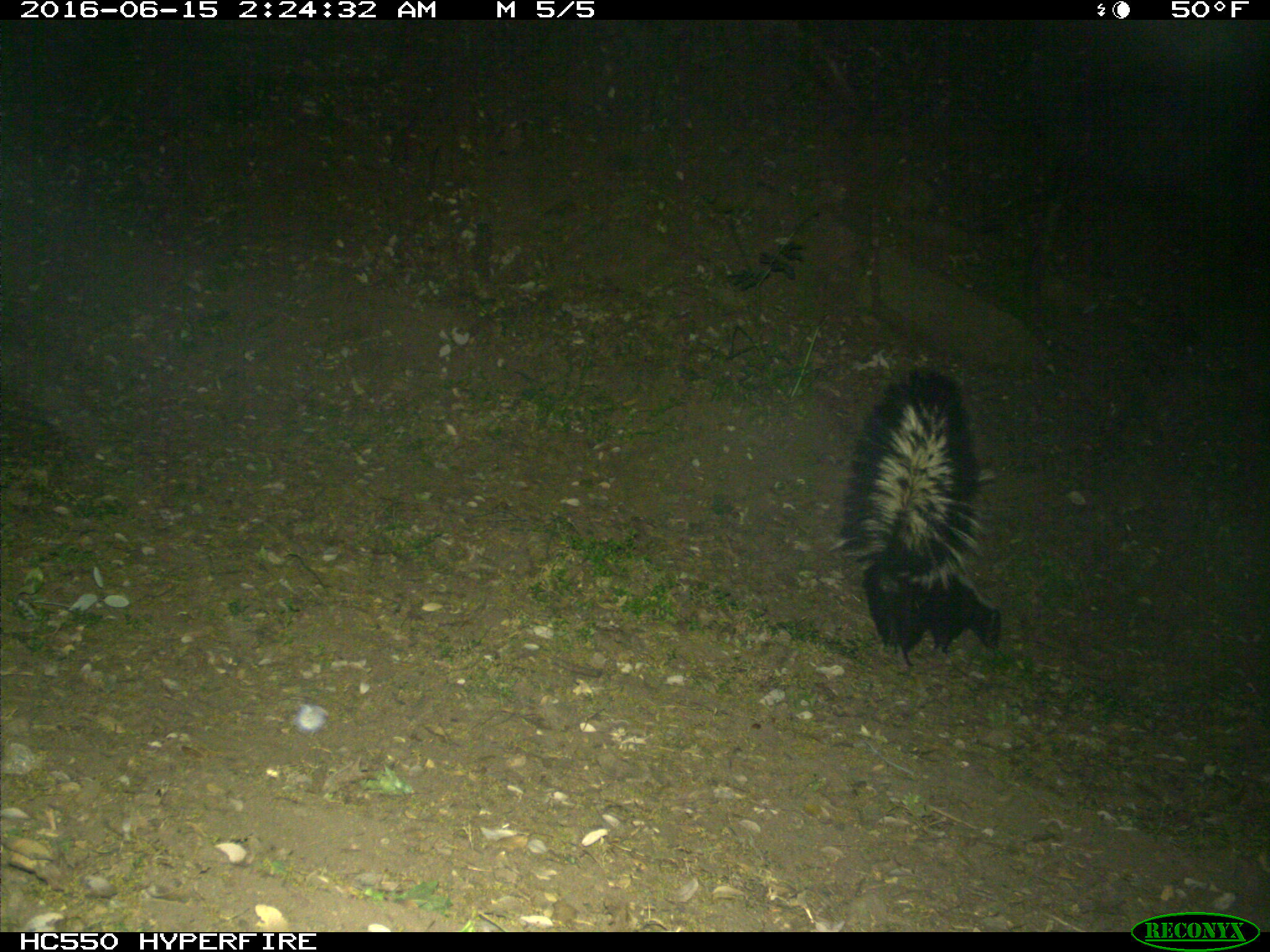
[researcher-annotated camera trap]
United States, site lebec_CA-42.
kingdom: Animalia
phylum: Chordata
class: Mammalia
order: Carnivora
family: Mephitidae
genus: Mephitis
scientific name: Mephitis mephitis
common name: striped skunk